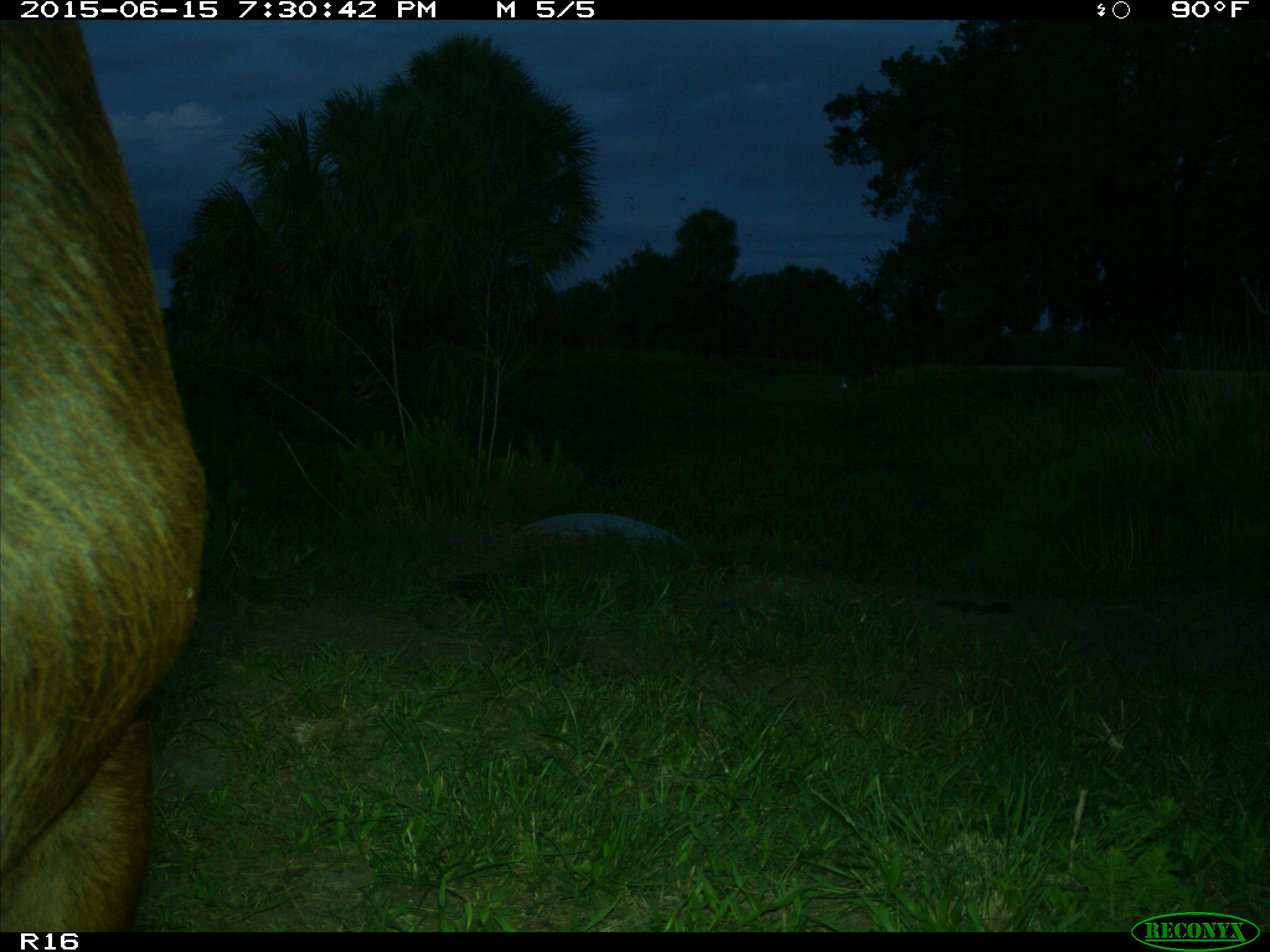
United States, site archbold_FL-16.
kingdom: Animalia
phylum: Chordata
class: Mammalia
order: Artiodactyla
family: Bovidae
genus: Bos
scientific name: Bos taurus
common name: domestic cow